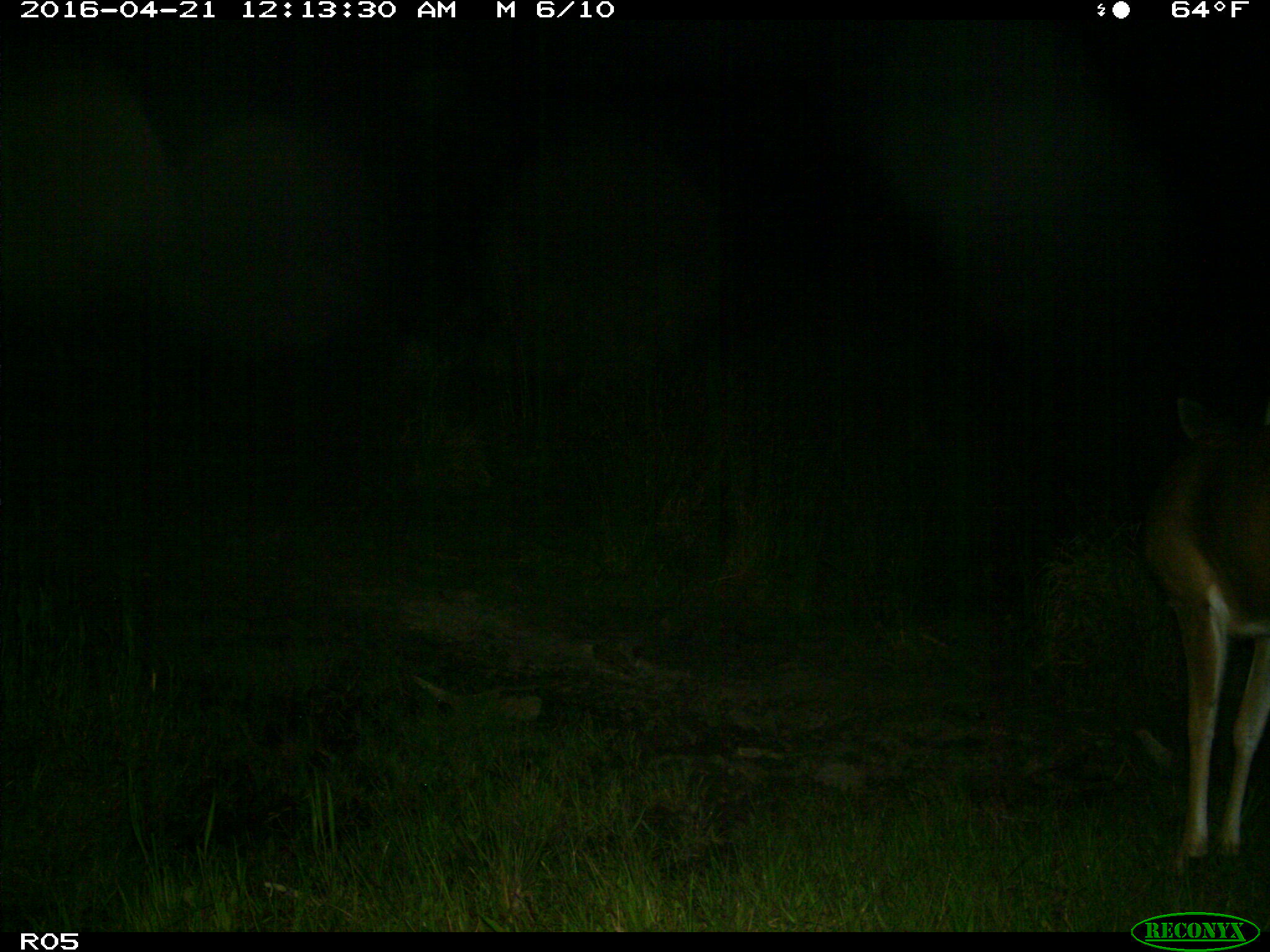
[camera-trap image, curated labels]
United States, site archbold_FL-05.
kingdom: Animalia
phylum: Chordata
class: Mammalia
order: Artiodactyla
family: Cervidae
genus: Odocoileus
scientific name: Odocoileus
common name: deer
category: unidentified deer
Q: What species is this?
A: Unidentified deer (deer) (Odocoileus).